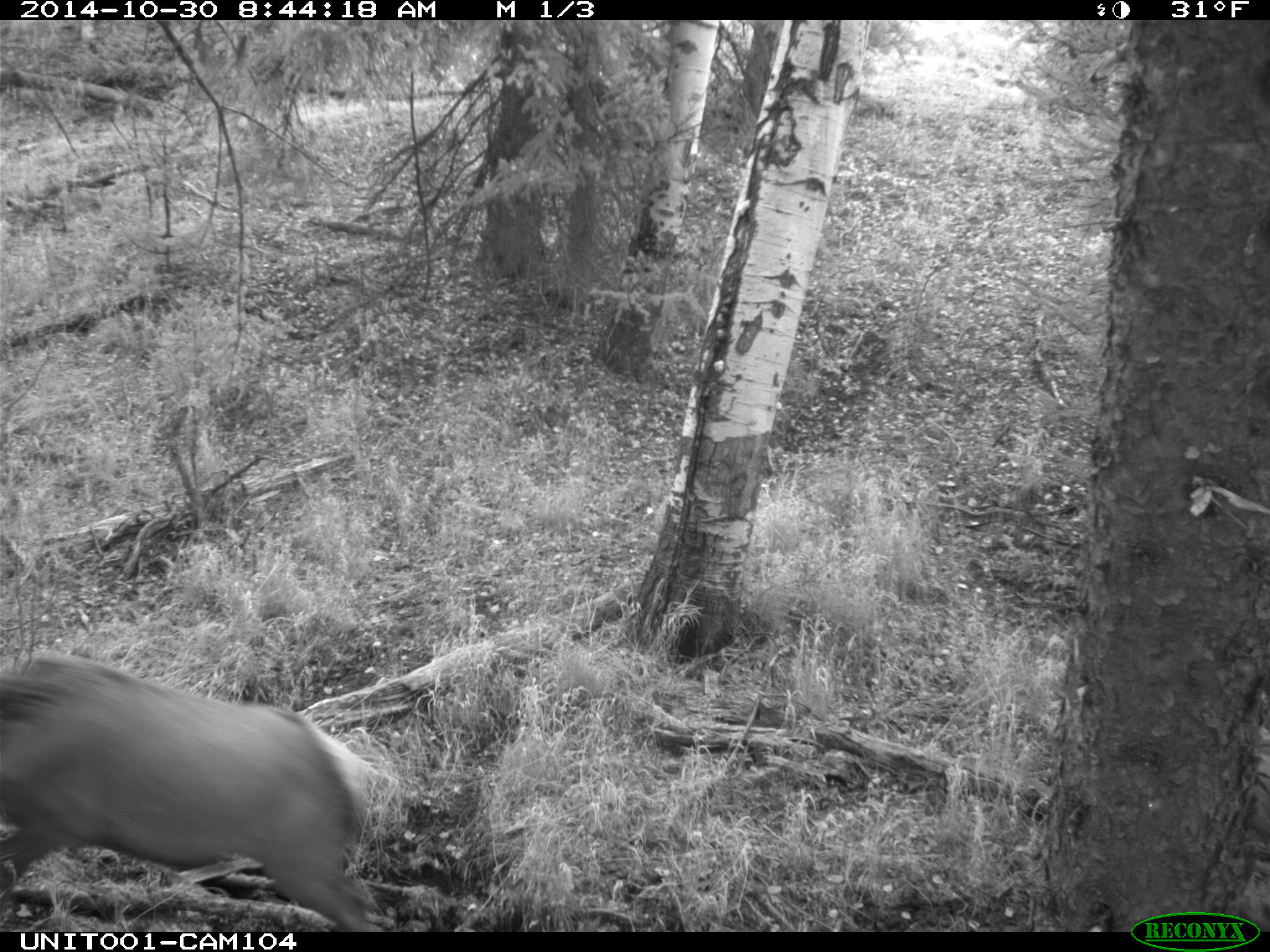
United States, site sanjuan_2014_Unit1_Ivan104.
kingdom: Animalia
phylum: Chordata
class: Mammalia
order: Artiodactyla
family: Cervidae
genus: Cervus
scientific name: Cervus elaphus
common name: red deer